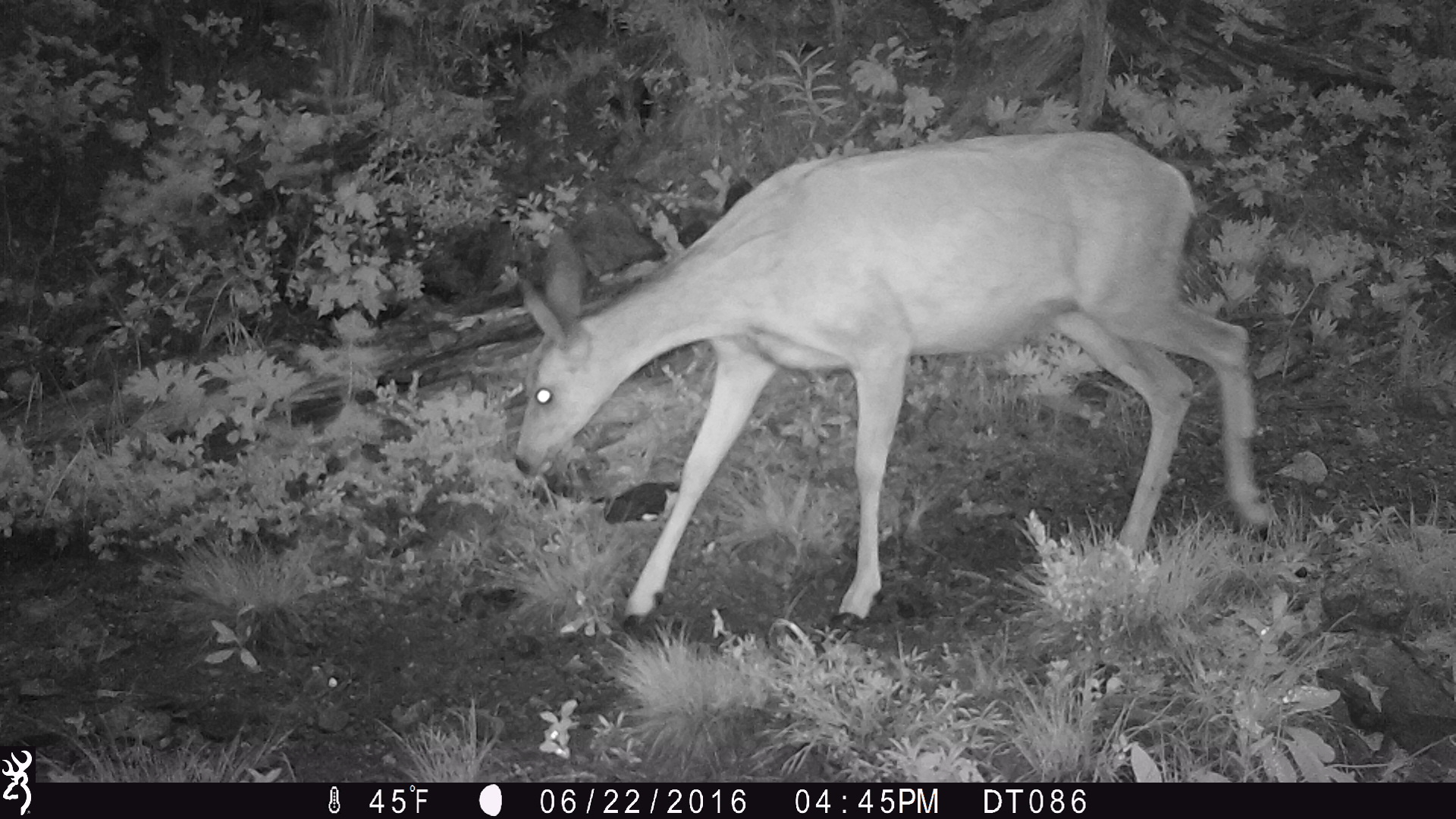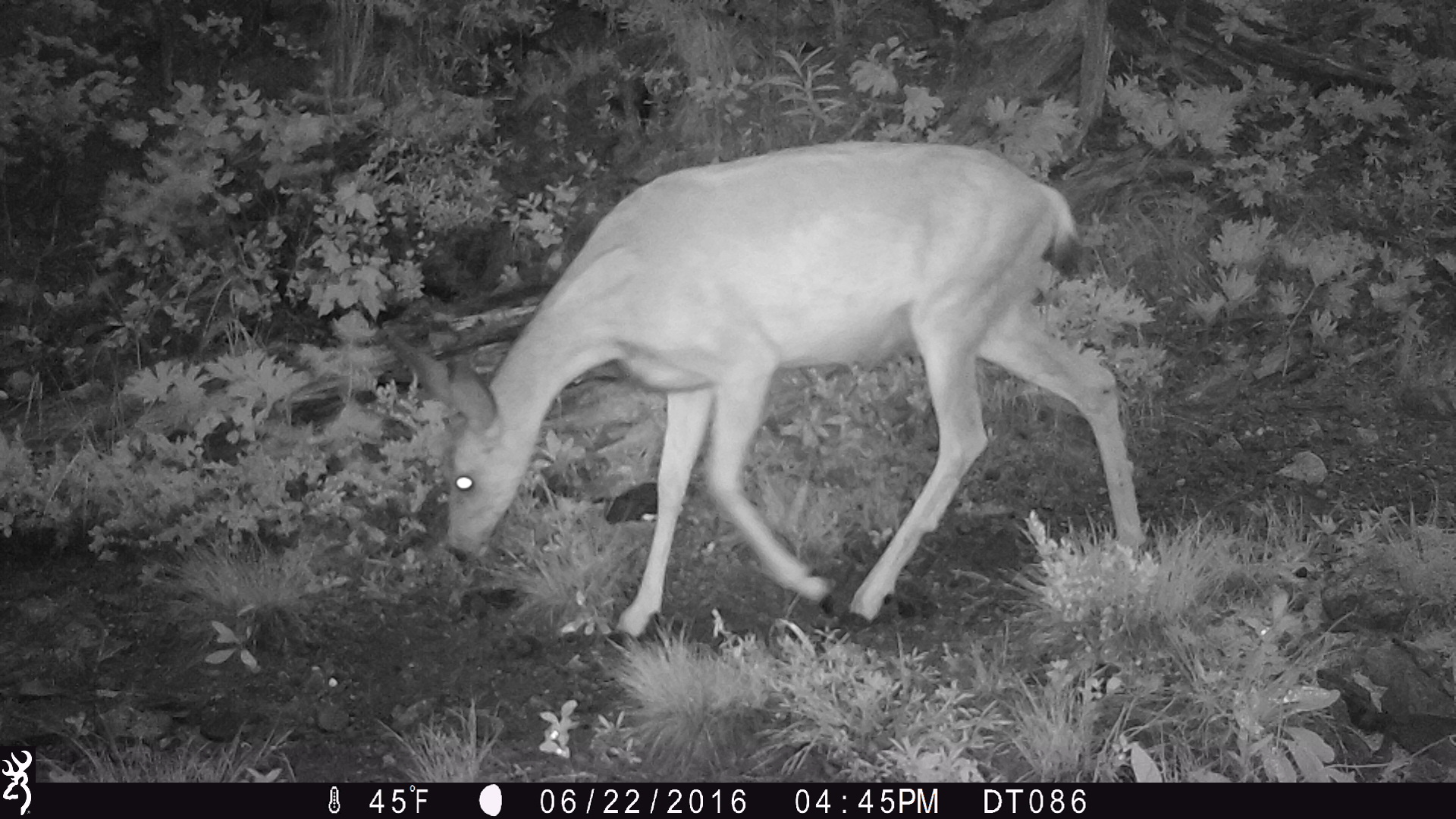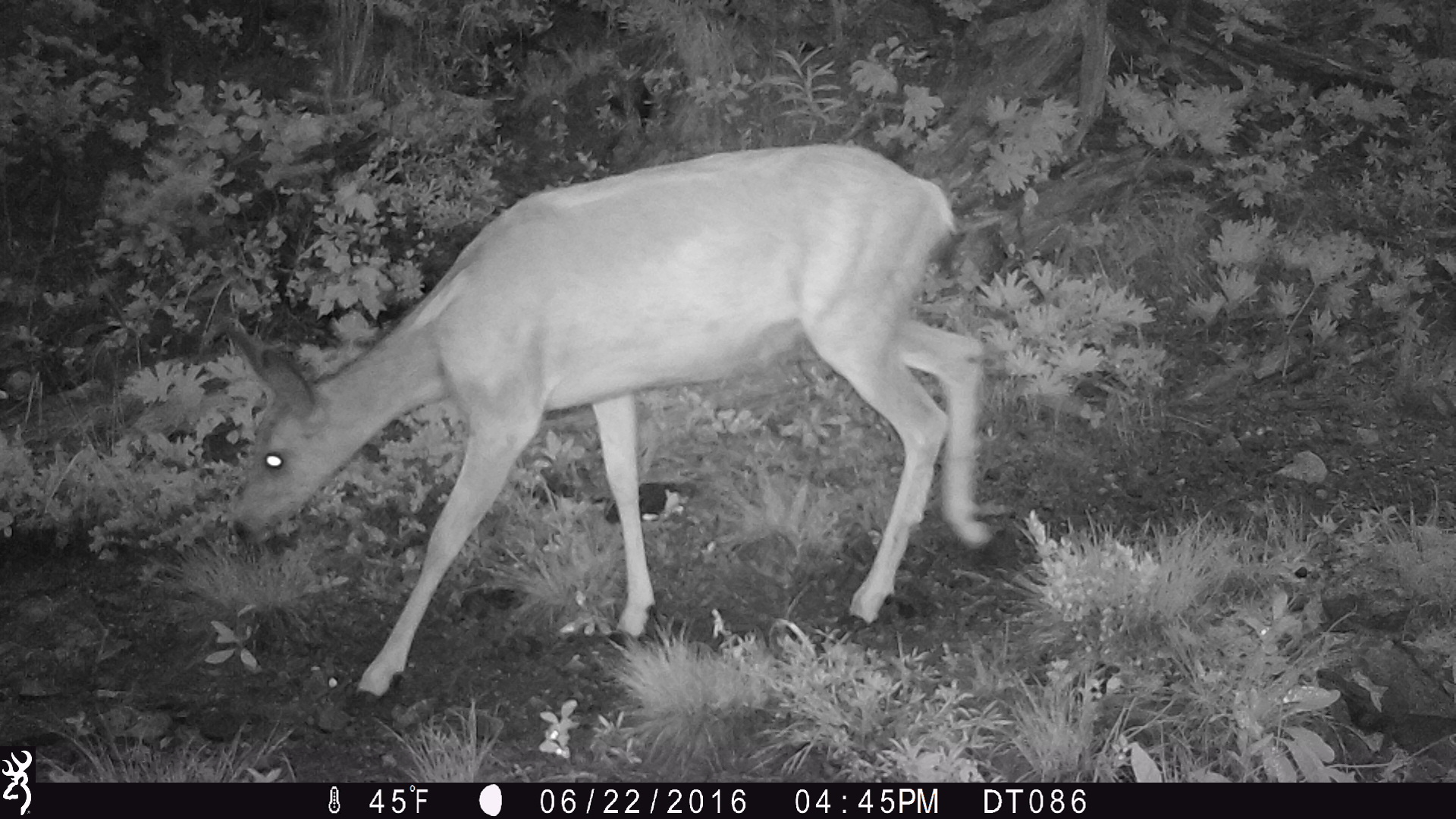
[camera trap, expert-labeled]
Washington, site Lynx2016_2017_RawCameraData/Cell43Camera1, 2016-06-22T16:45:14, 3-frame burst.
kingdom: Animalia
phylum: Chordata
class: Mammalia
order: Artiodactyla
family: Cervidae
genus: Odocoileus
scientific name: Odocoileus hemionus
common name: mule deer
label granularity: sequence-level